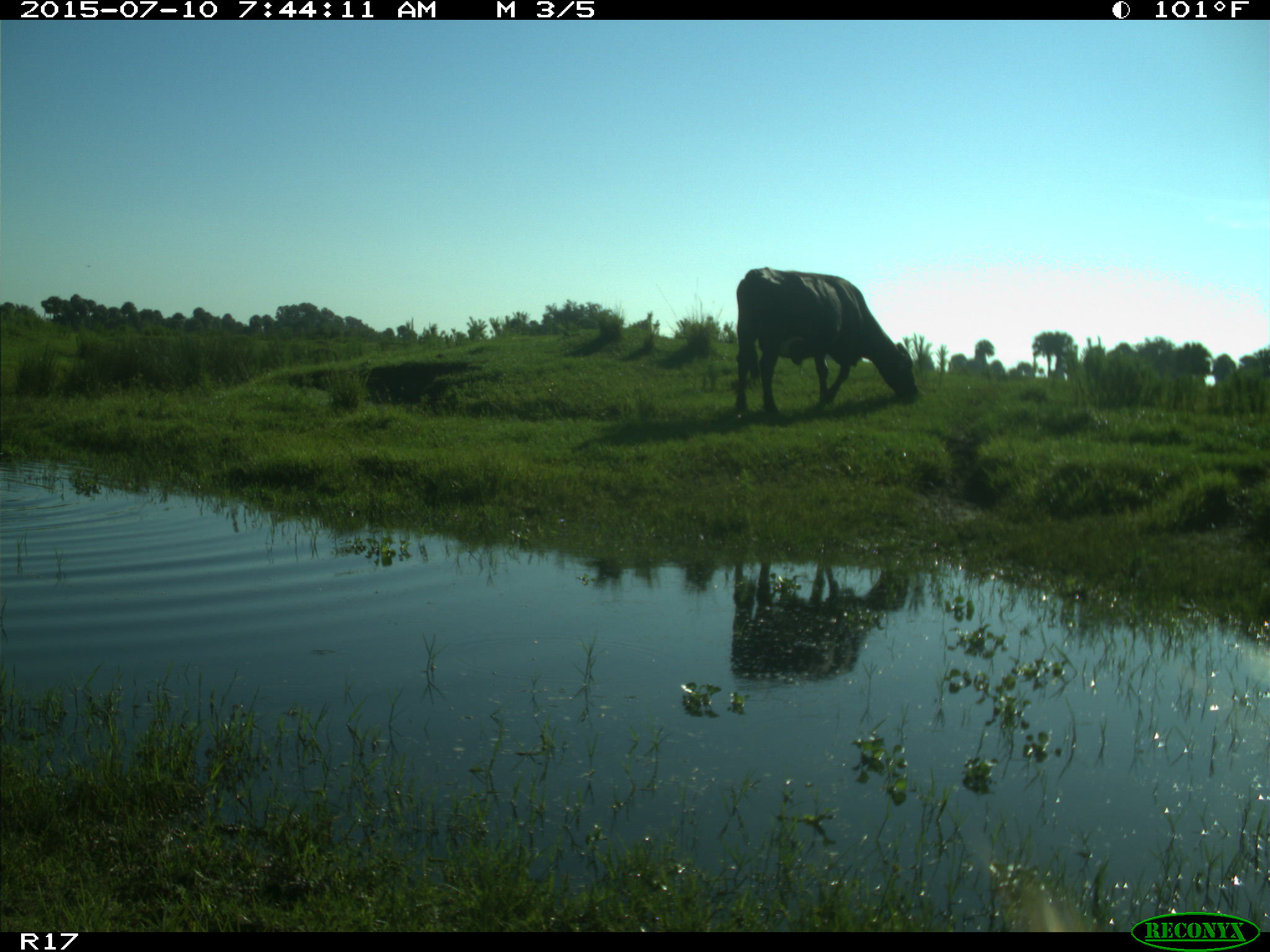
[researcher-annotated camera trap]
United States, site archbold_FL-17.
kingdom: Animalia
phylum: Chordata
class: Mammalia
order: Artiodactyla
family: Bovidae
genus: Bos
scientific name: Bos taurus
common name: domestic cow